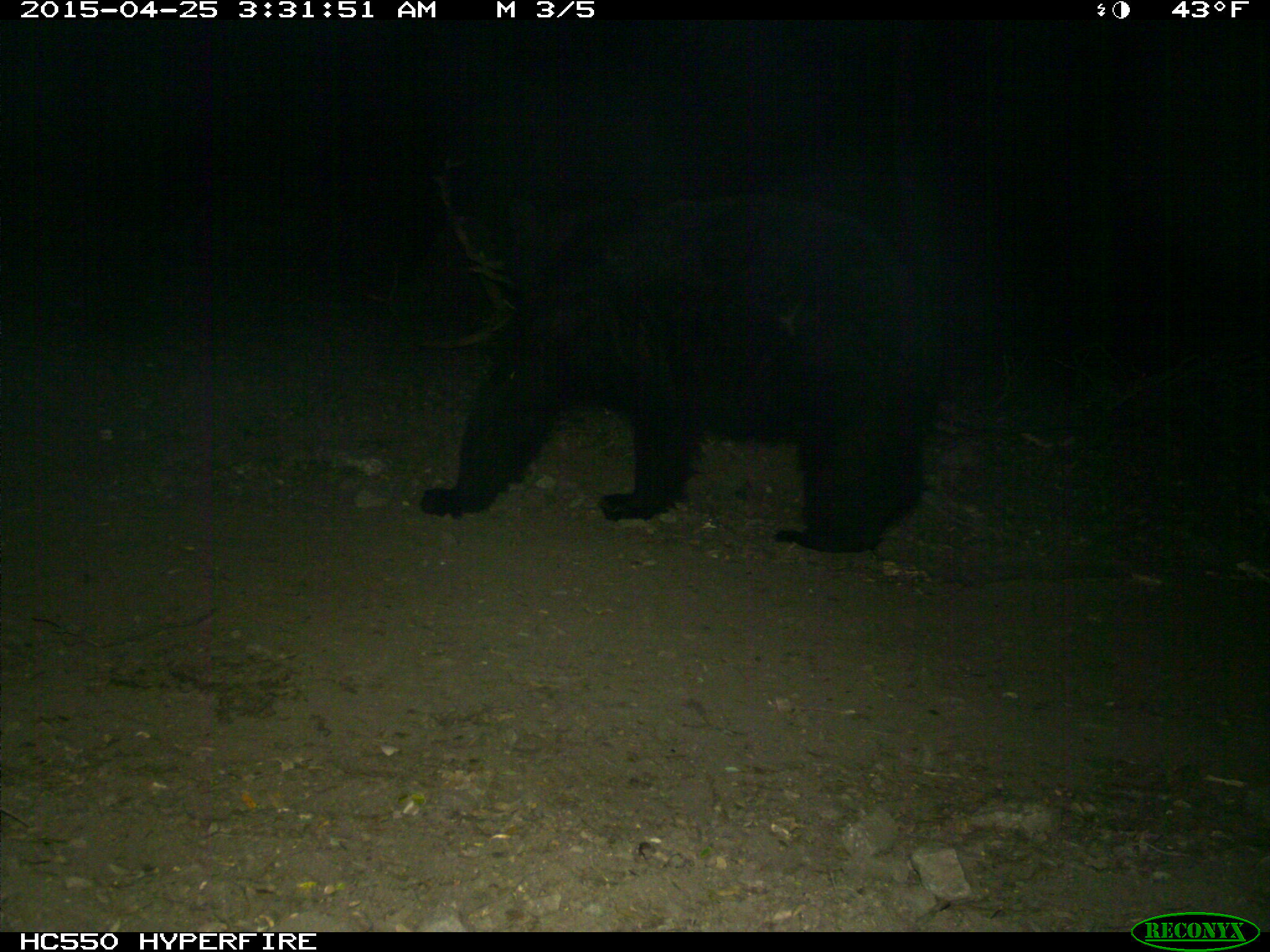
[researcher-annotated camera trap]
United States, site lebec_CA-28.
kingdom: Animalia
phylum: Chordata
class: Mammalia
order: Carnivora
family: Ursidae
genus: Ursus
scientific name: Ursus americanus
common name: american black bear